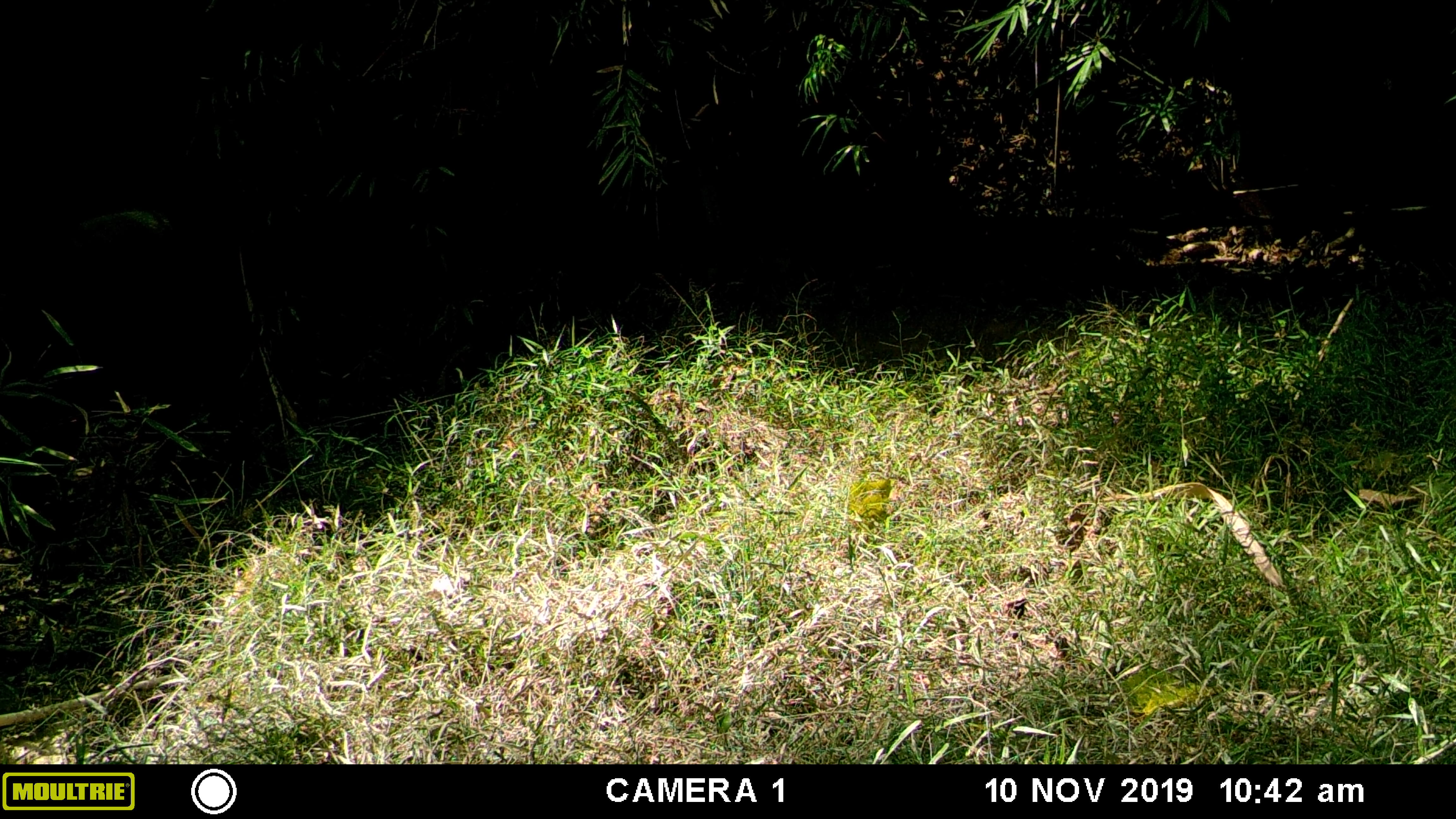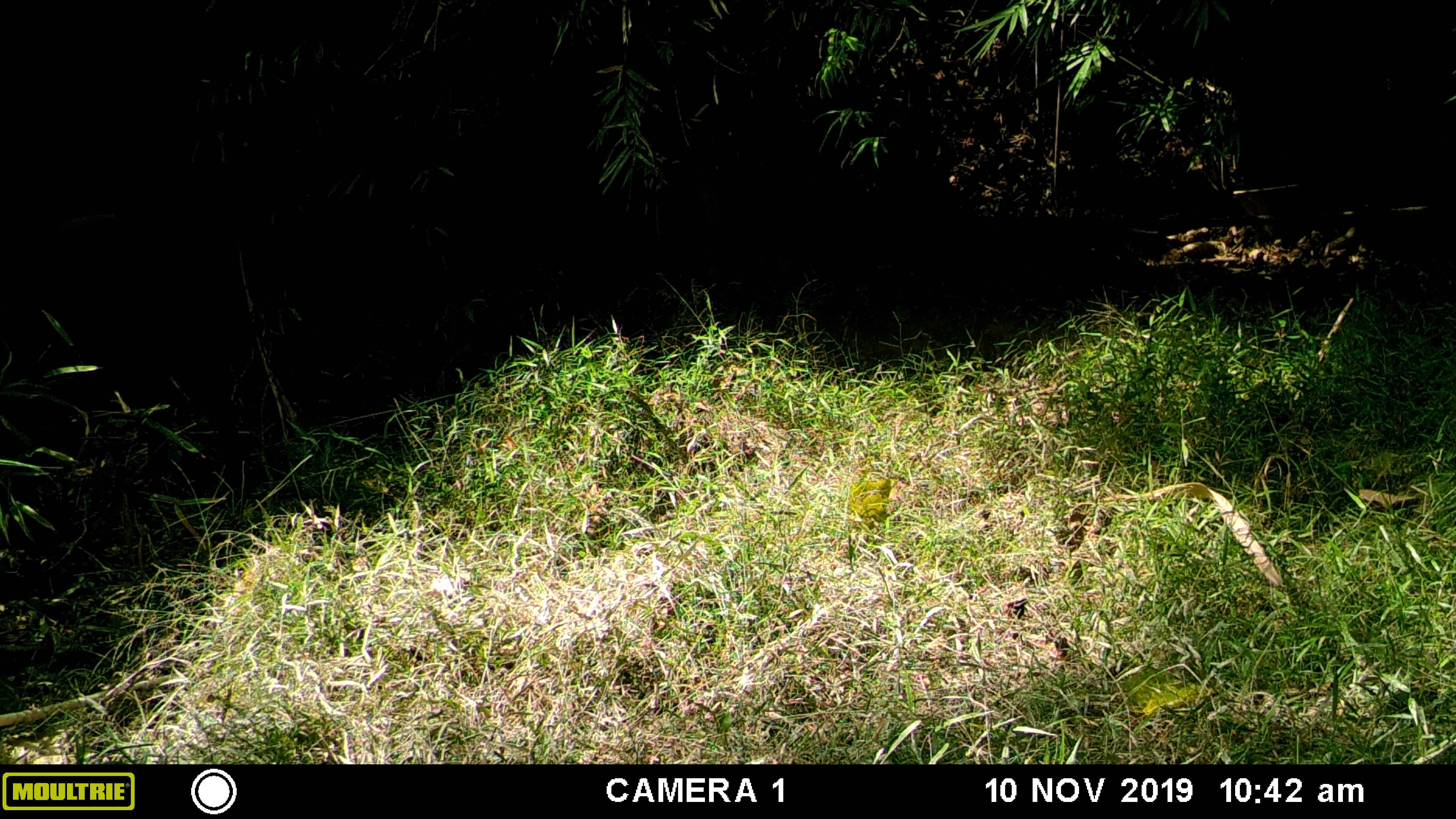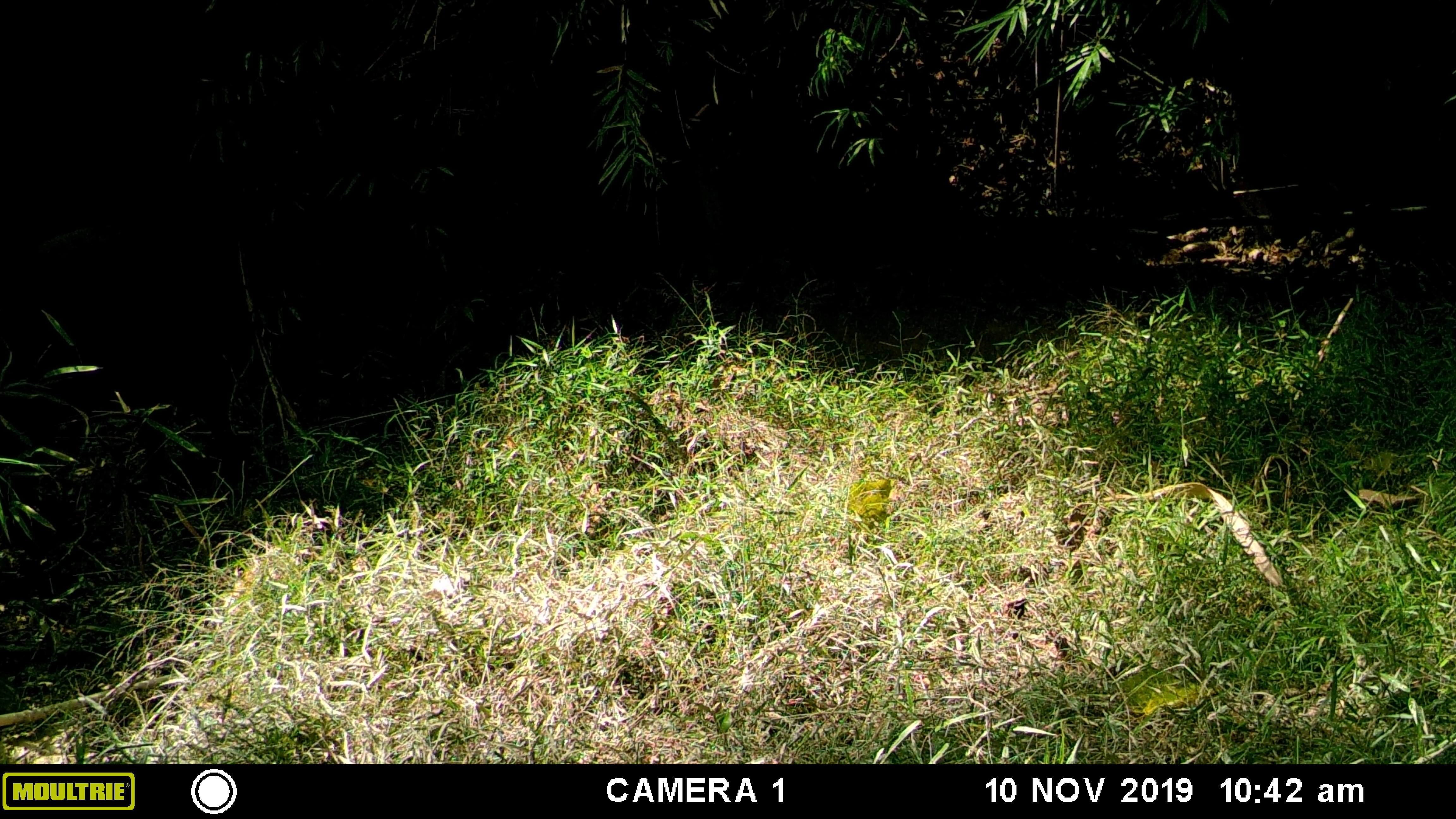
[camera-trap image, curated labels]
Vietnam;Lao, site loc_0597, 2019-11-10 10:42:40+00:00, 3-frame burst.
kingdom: Animalia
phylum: Chordata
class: Mammalia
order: Artiodactyla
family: Suidae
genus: Sus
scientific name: Sus scrofa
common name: eurasian wild pig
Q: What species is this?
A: Eurasian wild pig (Sus scrofa).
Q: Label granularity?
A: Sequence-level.